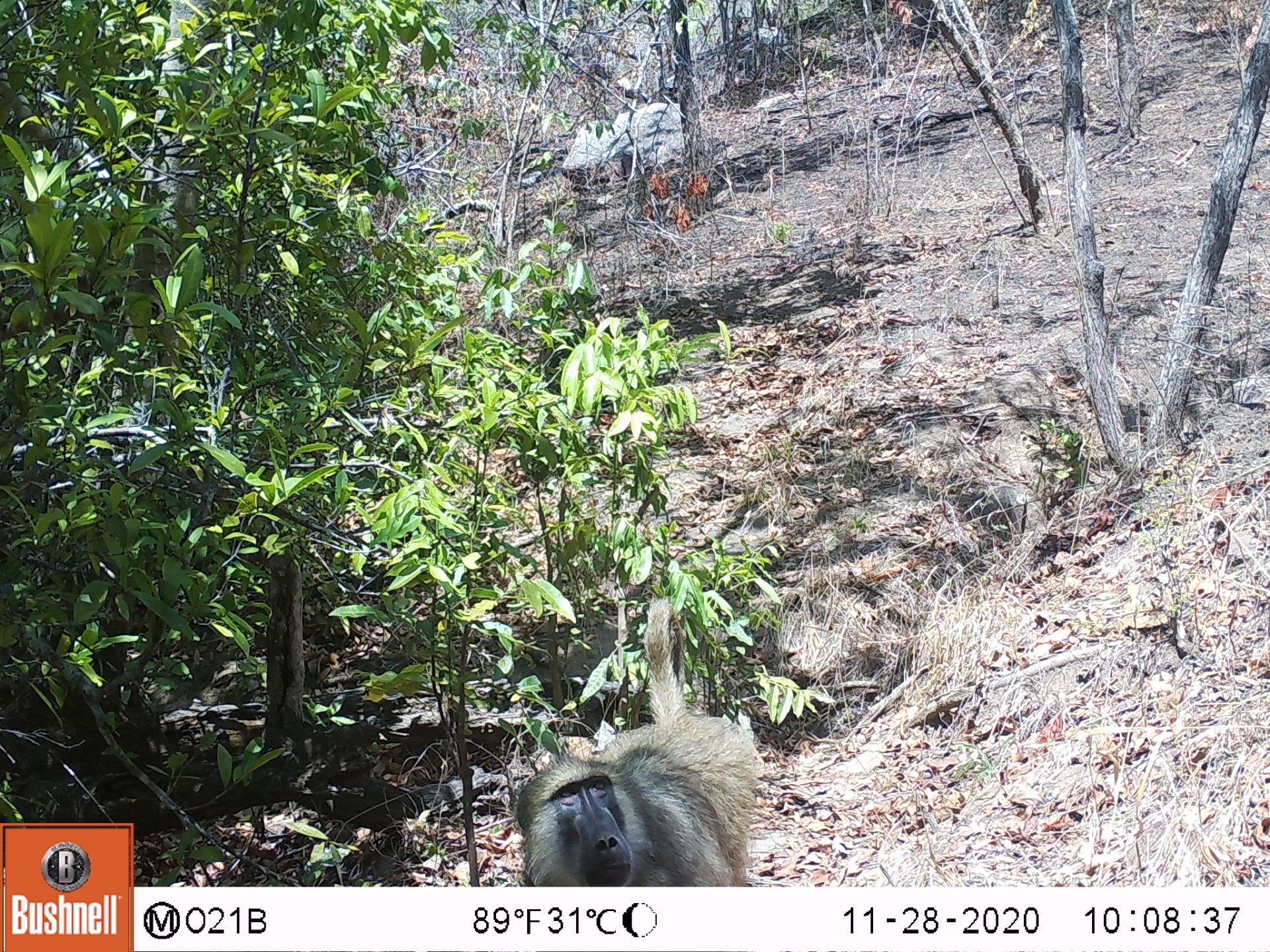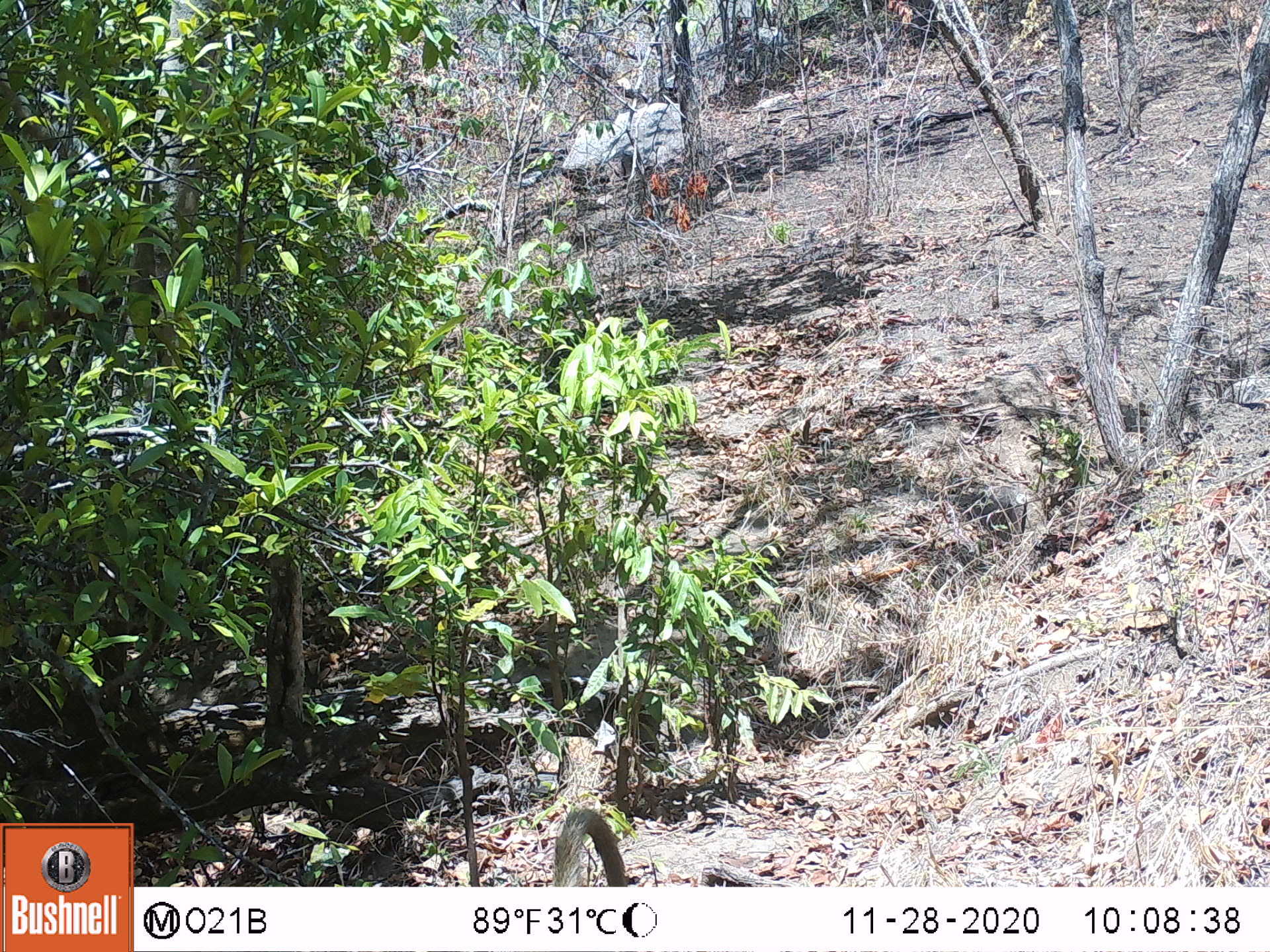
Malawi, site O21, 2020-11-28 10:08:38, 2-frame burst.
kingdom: Animalia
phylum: Chordata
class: Mammalia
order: Primates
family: Cercopithecidae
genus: Papio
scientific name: Papio cynocephalus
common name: yellow baboon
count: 1